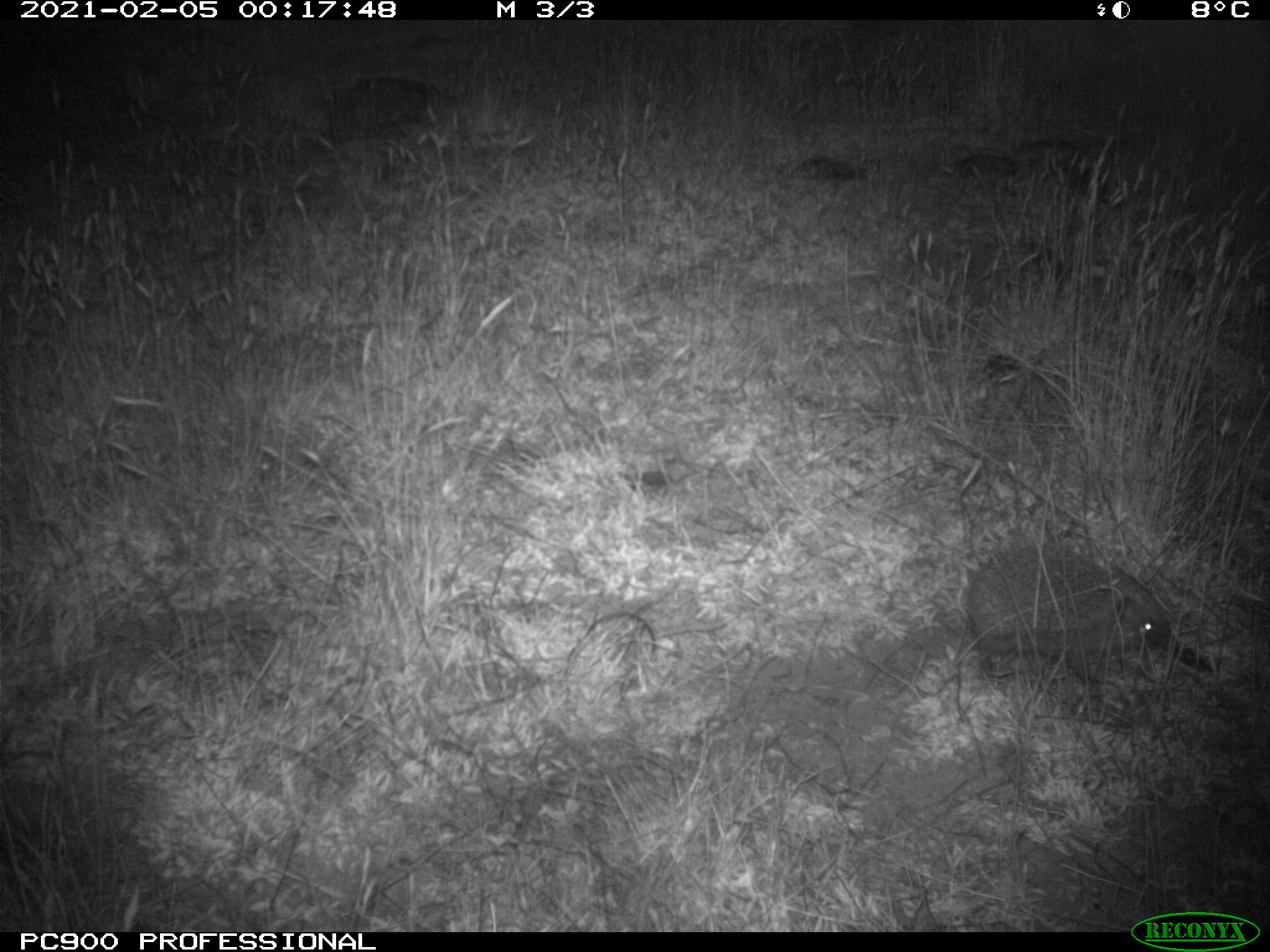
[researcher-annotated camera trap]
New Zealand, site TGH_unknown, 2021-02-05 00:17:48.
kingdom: Animalia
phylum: Chordata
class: Mammalia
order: Eulipotyphla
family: Erinaceidae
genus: Erinaceus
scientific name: Erinaceus europaeus europaeus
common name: european hedgehog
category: hedgehog